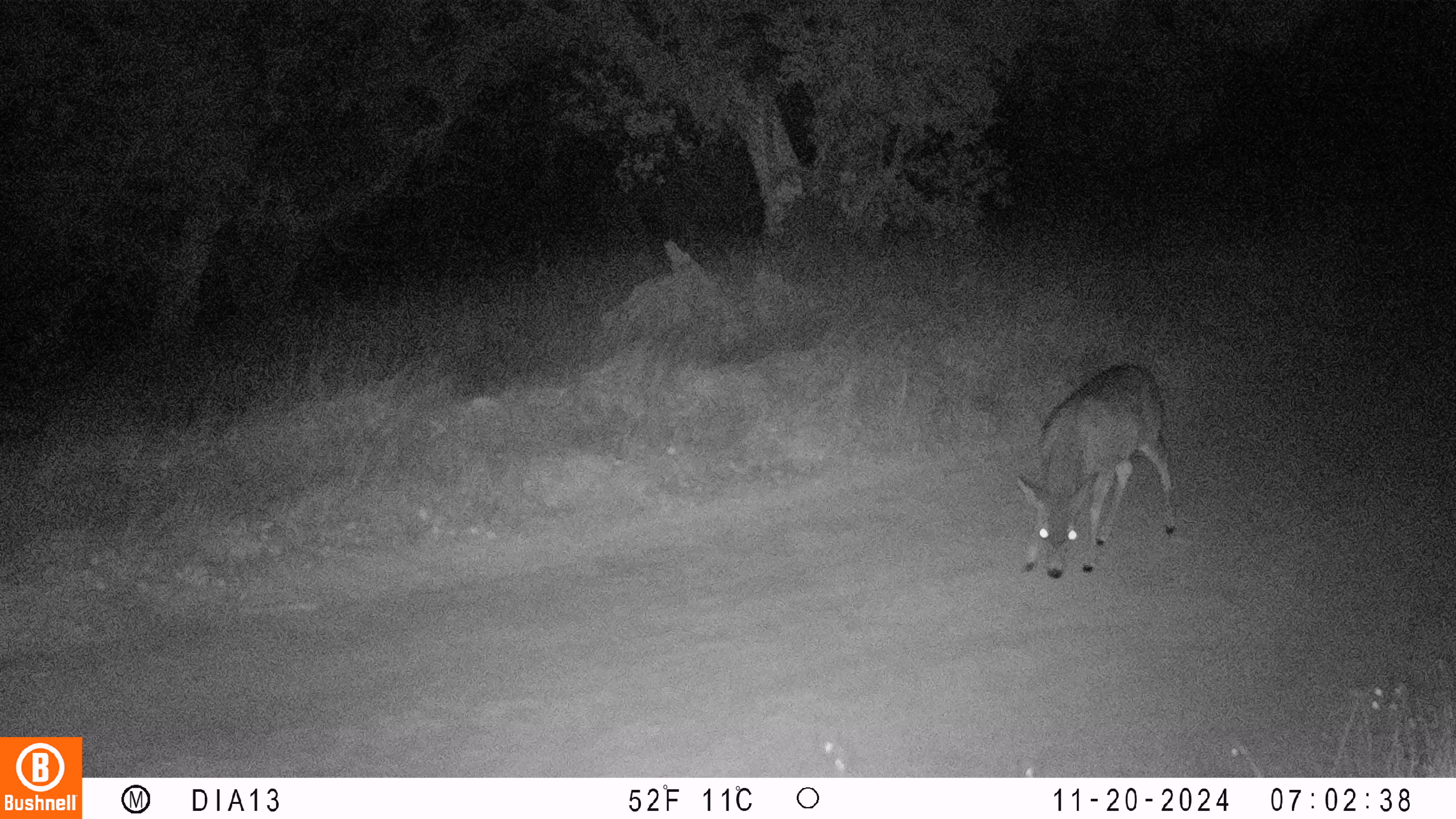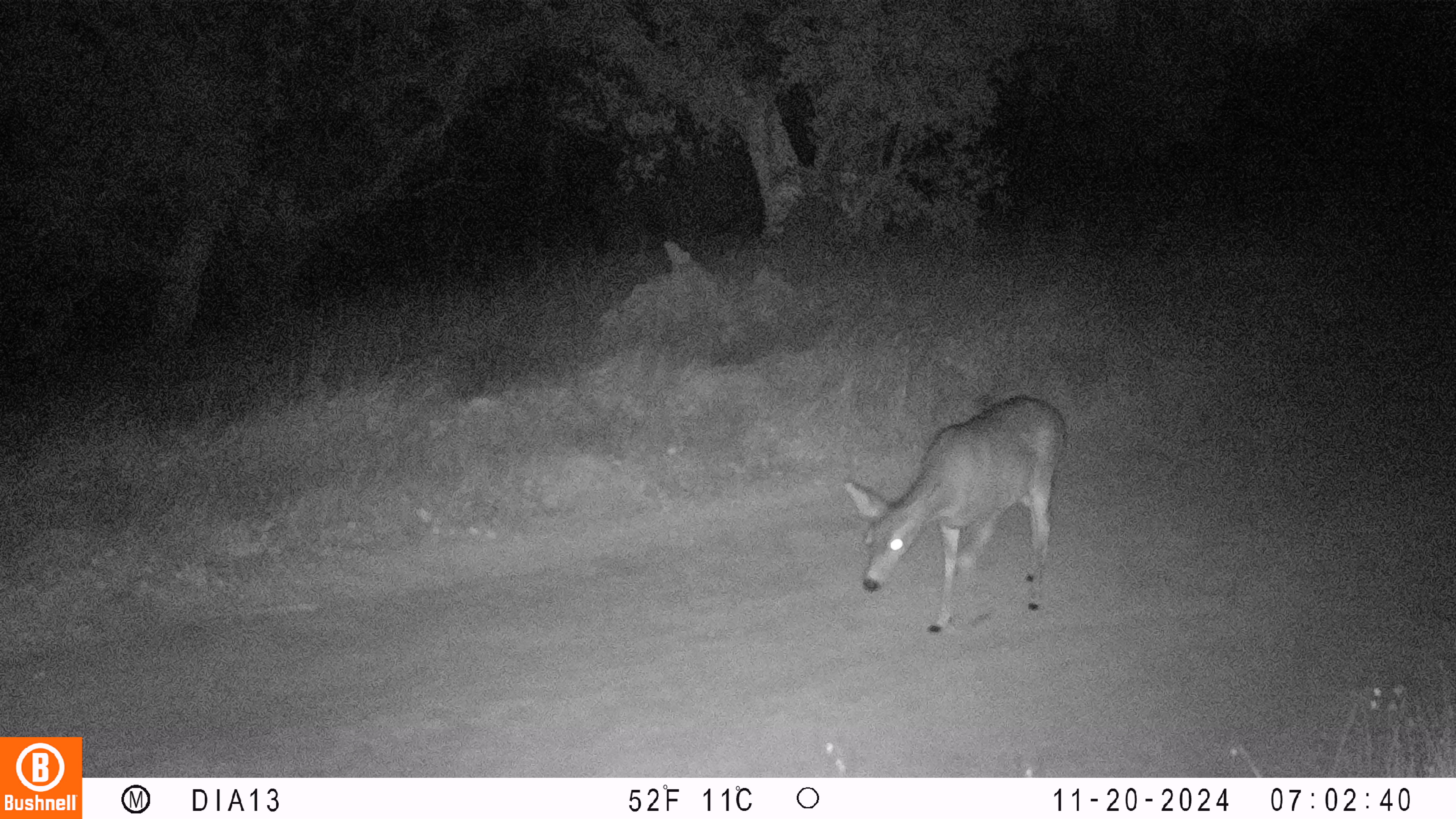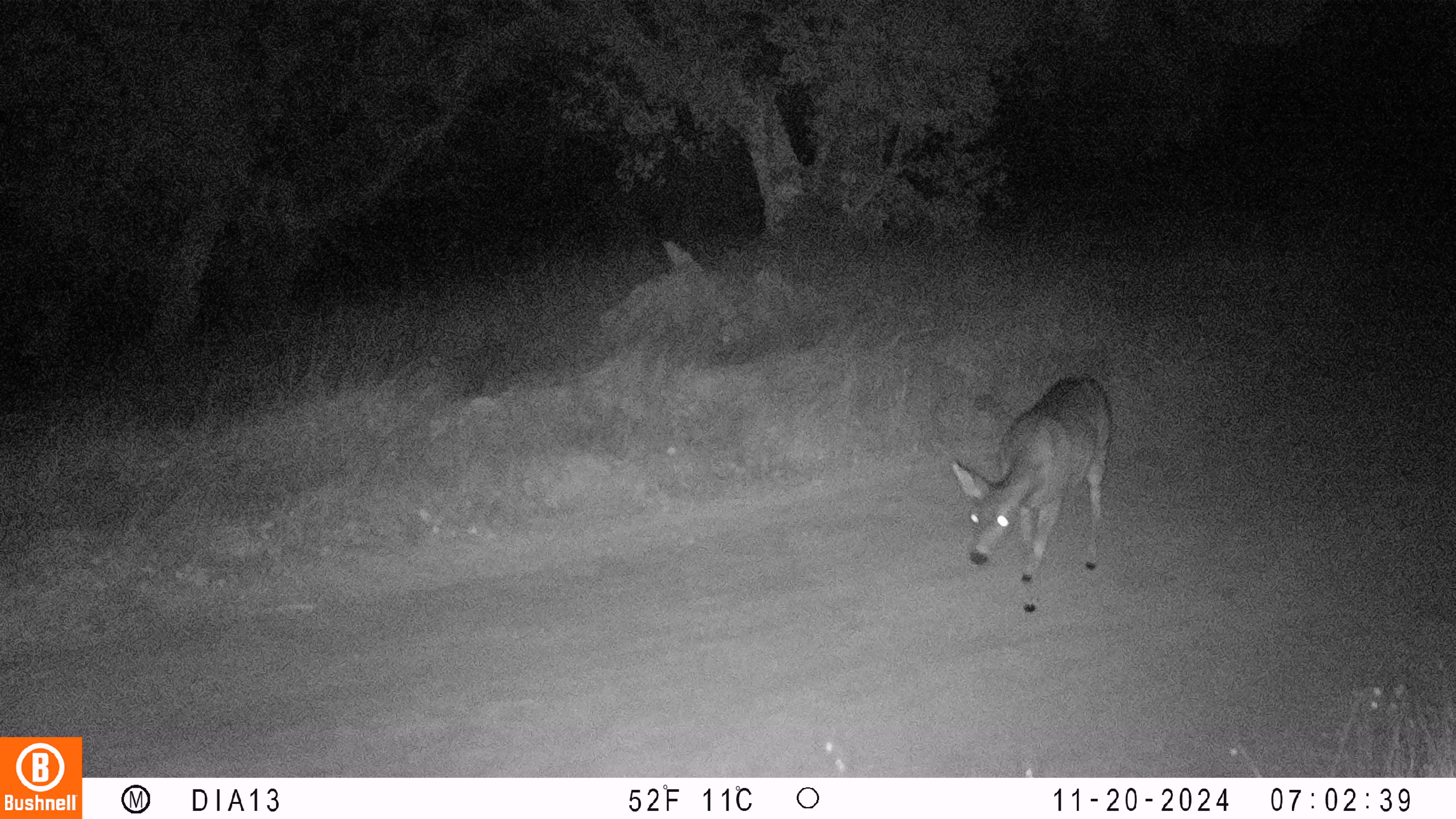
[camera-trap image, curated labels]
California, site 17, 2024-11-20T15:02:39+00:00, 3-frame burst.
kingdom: Animalia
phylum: Chordata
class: Mammalia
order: Artiodactyla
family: Cervidae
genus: Odocoileus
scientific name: Odocoileus hemionus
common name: mule deer